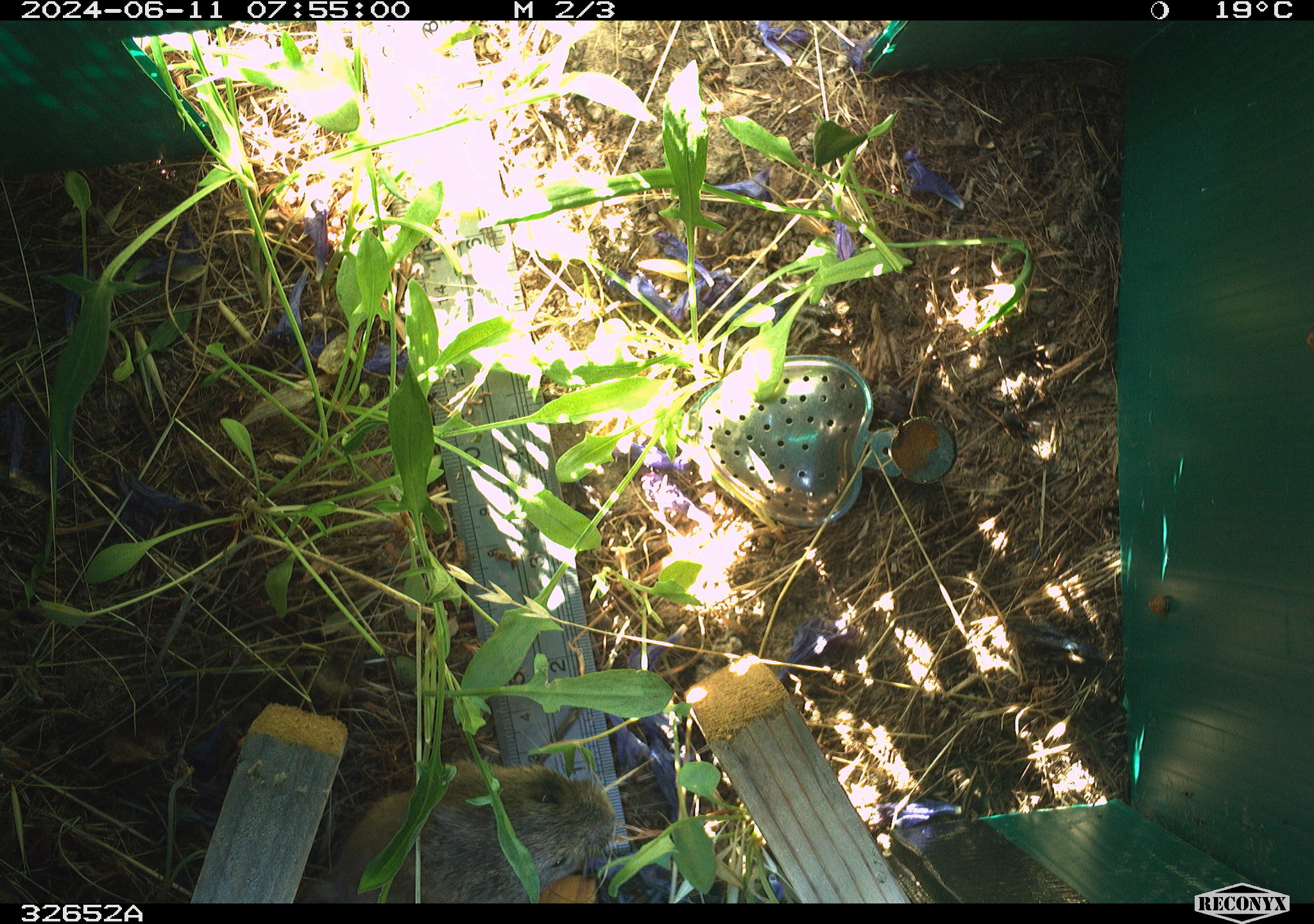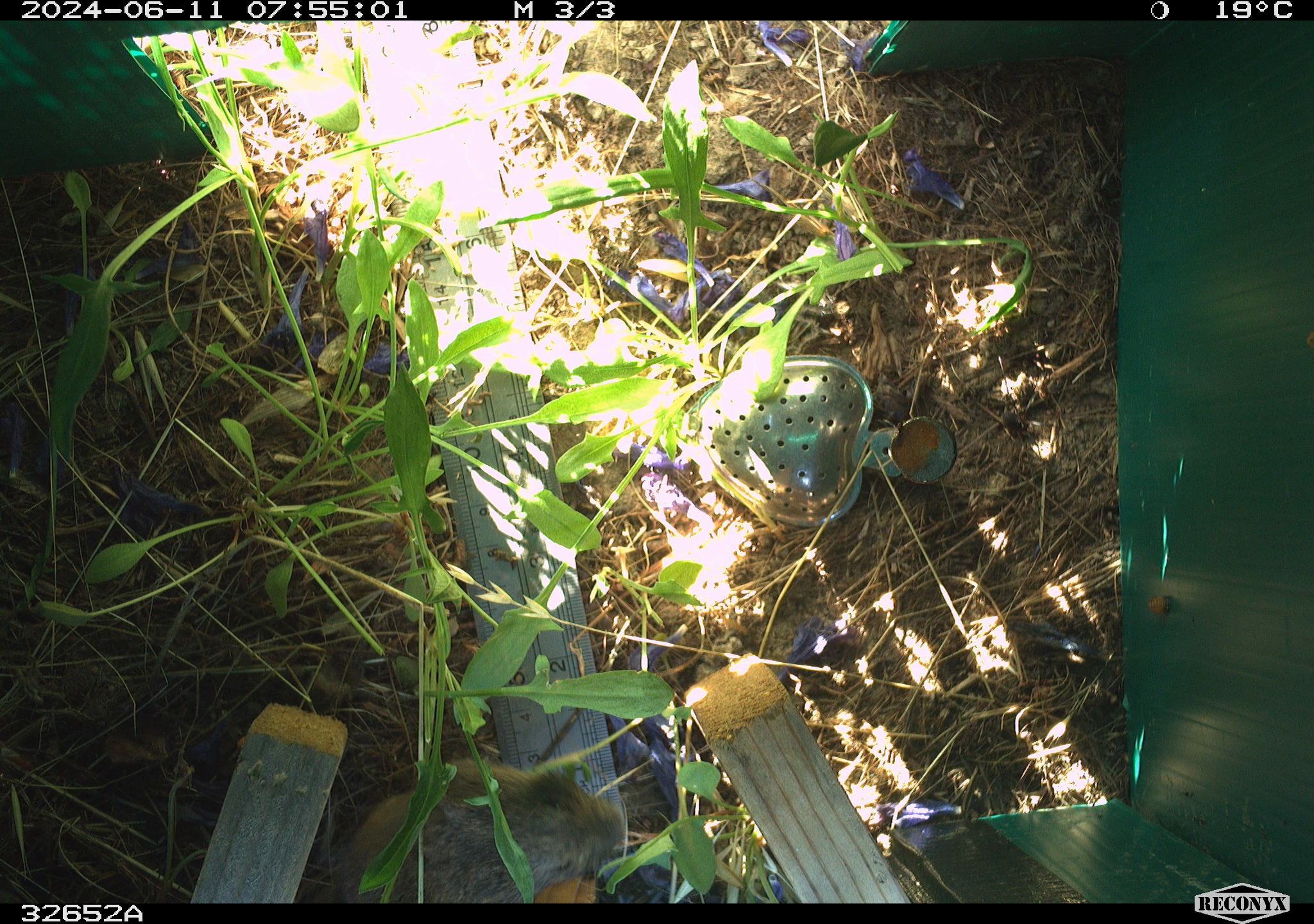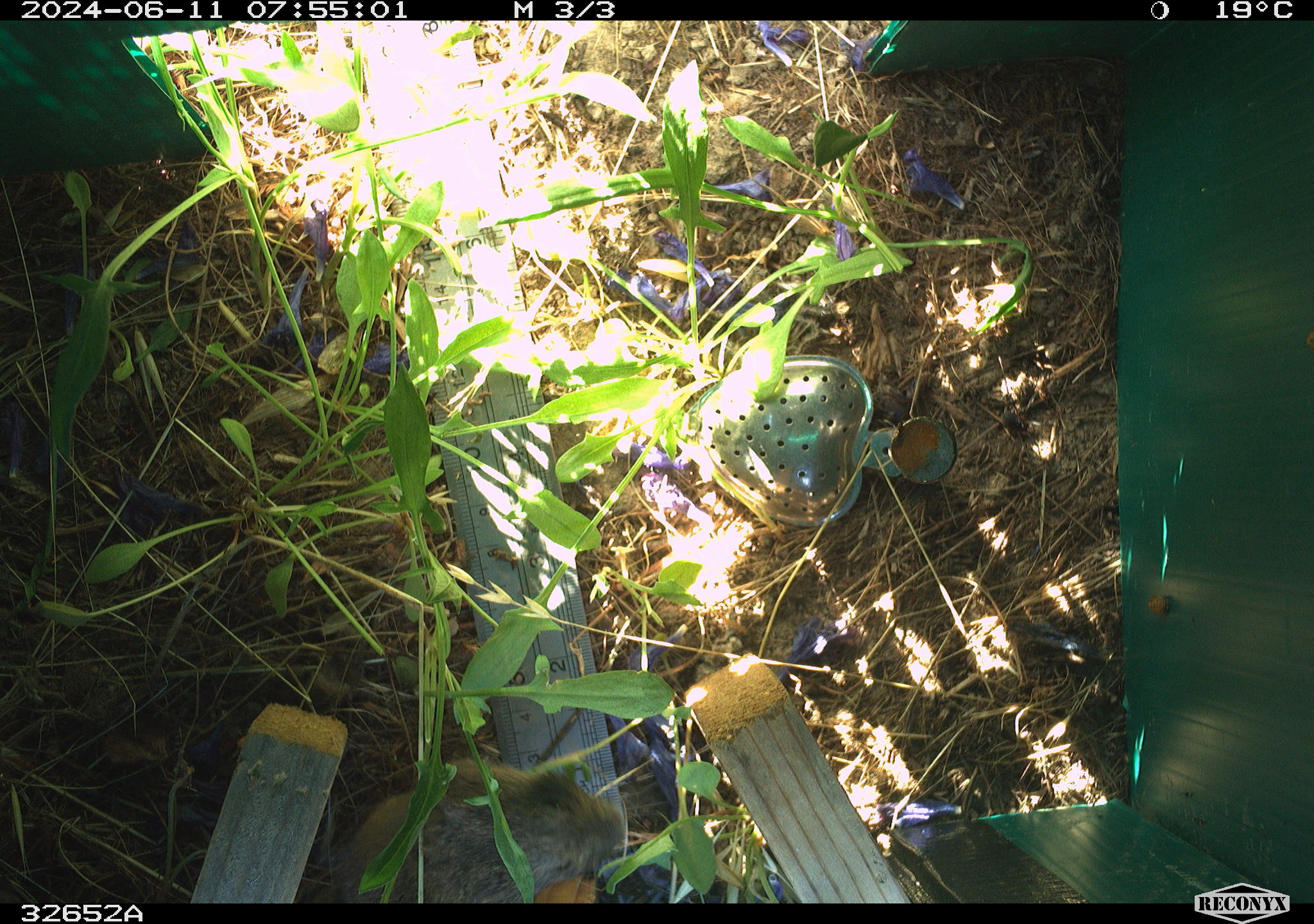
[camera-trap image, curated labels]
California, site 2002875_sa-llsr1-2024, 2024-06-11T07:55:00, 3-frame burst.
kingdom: Animalia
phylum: Chordata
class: Mammalia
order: Rodentia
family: Cricetidae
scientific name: Arvicolinae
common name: voles, lemmings, and muskrats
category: arvicolinae subfamily